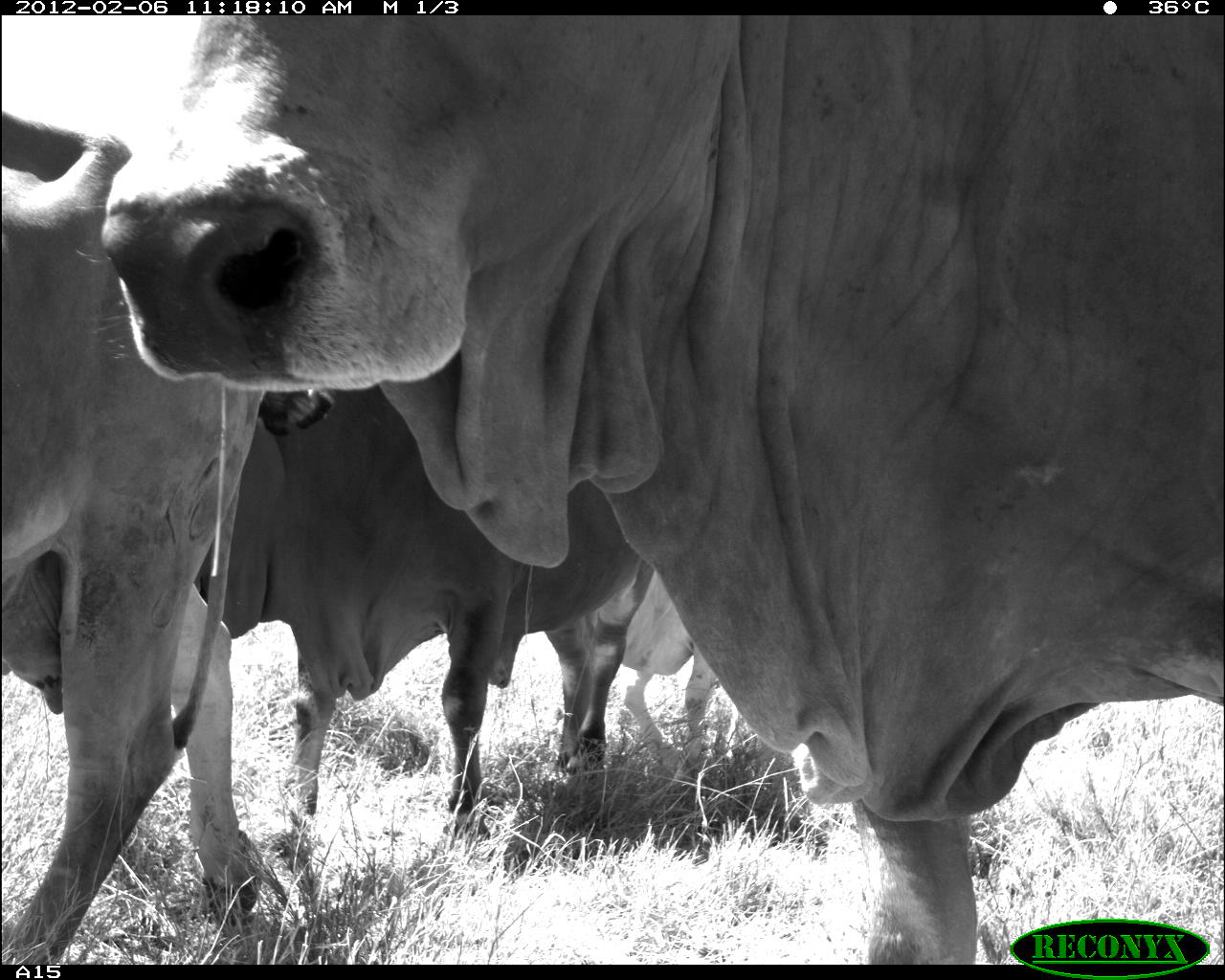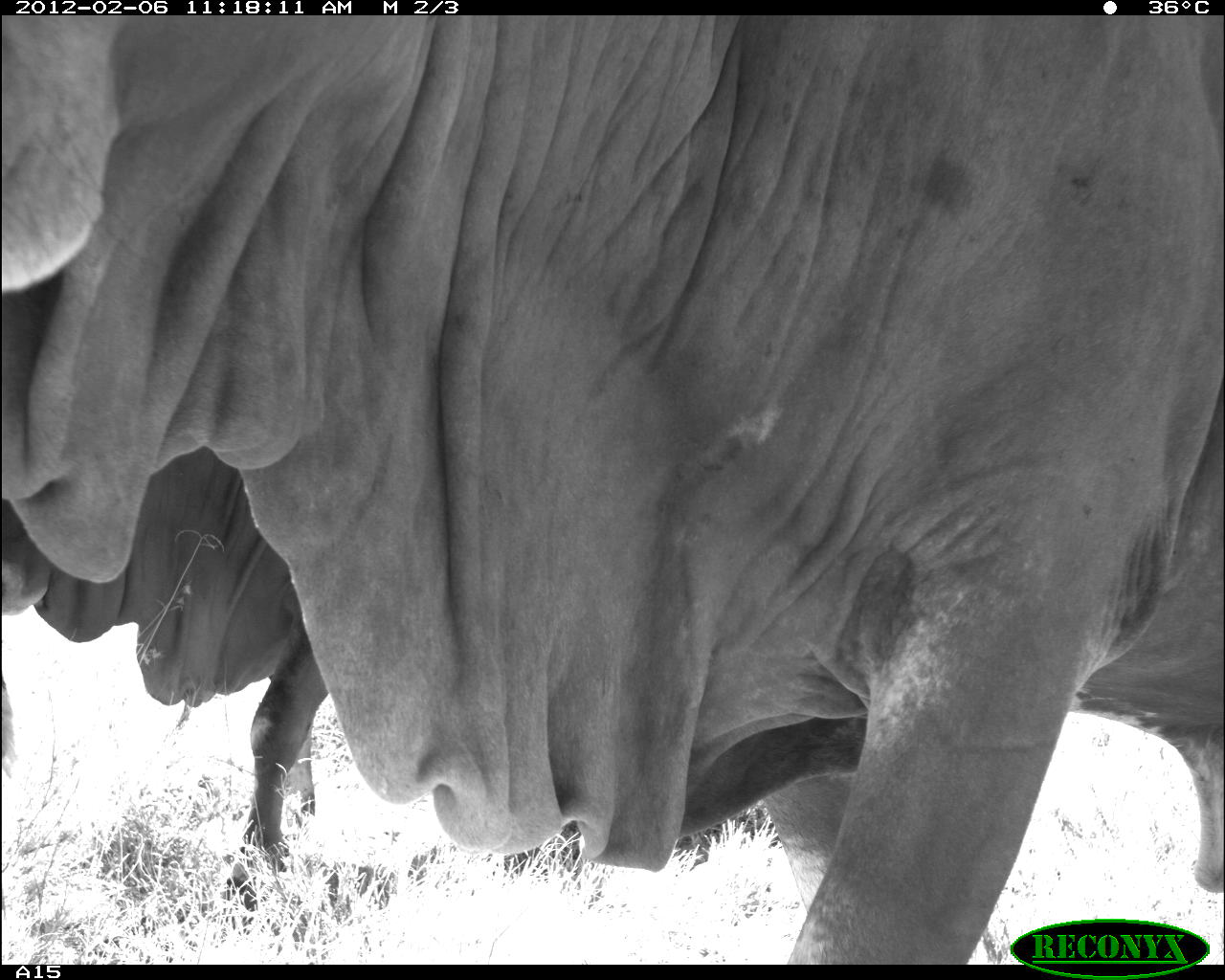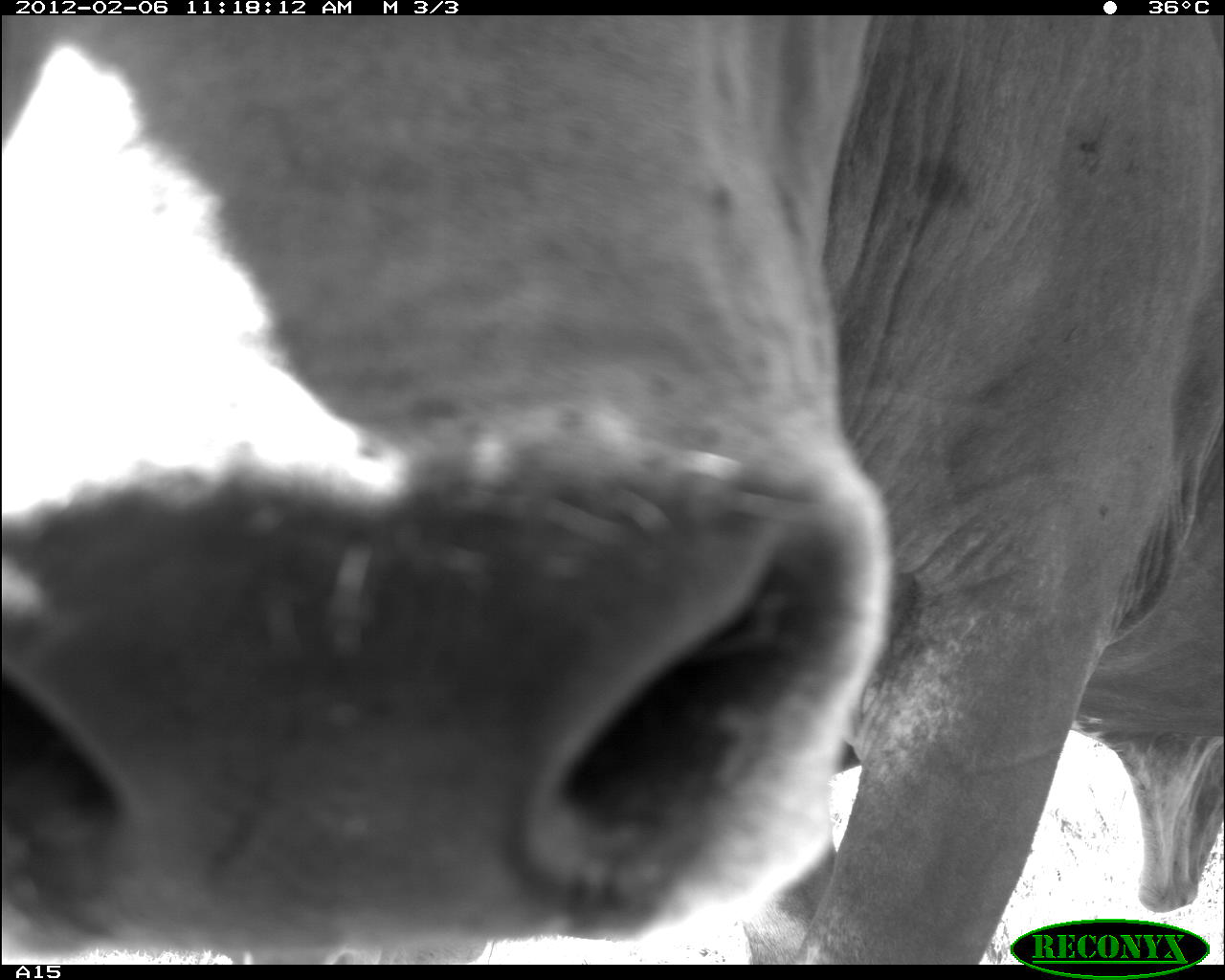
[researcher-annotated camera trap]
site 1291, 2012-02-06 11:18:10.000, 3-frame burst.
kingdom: Animalia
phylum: Chordata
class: Mammalia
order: Artiodactyla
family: Bovidae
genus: Bos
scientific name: Bos taurus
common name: domestic cattle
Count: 4.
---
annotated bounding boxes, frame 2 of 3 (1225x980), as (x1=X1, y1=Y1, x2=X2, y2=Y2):
bos taurus: (x1=0, y1=16, x2=1225, y2=962); (x1=0, y1=442, x2=333, y2=913)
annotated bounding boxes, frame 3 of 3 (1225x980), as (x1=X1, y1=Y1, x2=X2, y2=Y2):
bos taurus: (x1=1, y1=15, x2=1225, y2=963)